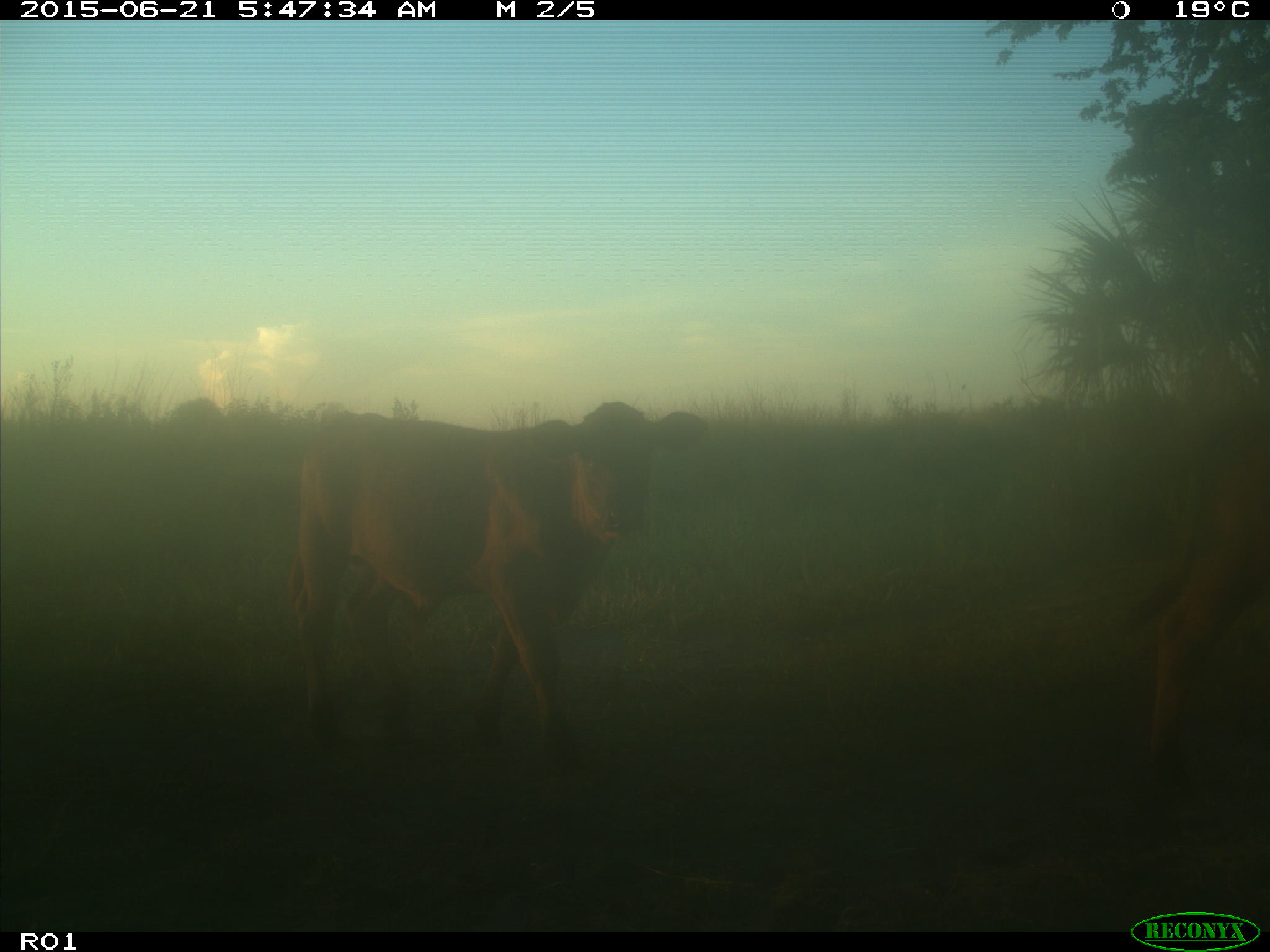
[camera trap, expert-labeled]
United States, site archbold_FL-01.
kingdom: Animalia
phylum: Chordata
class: Mammalia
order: Artiodactyla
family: Bovidae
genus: Bos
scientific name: Bos taurus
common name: domestic cow